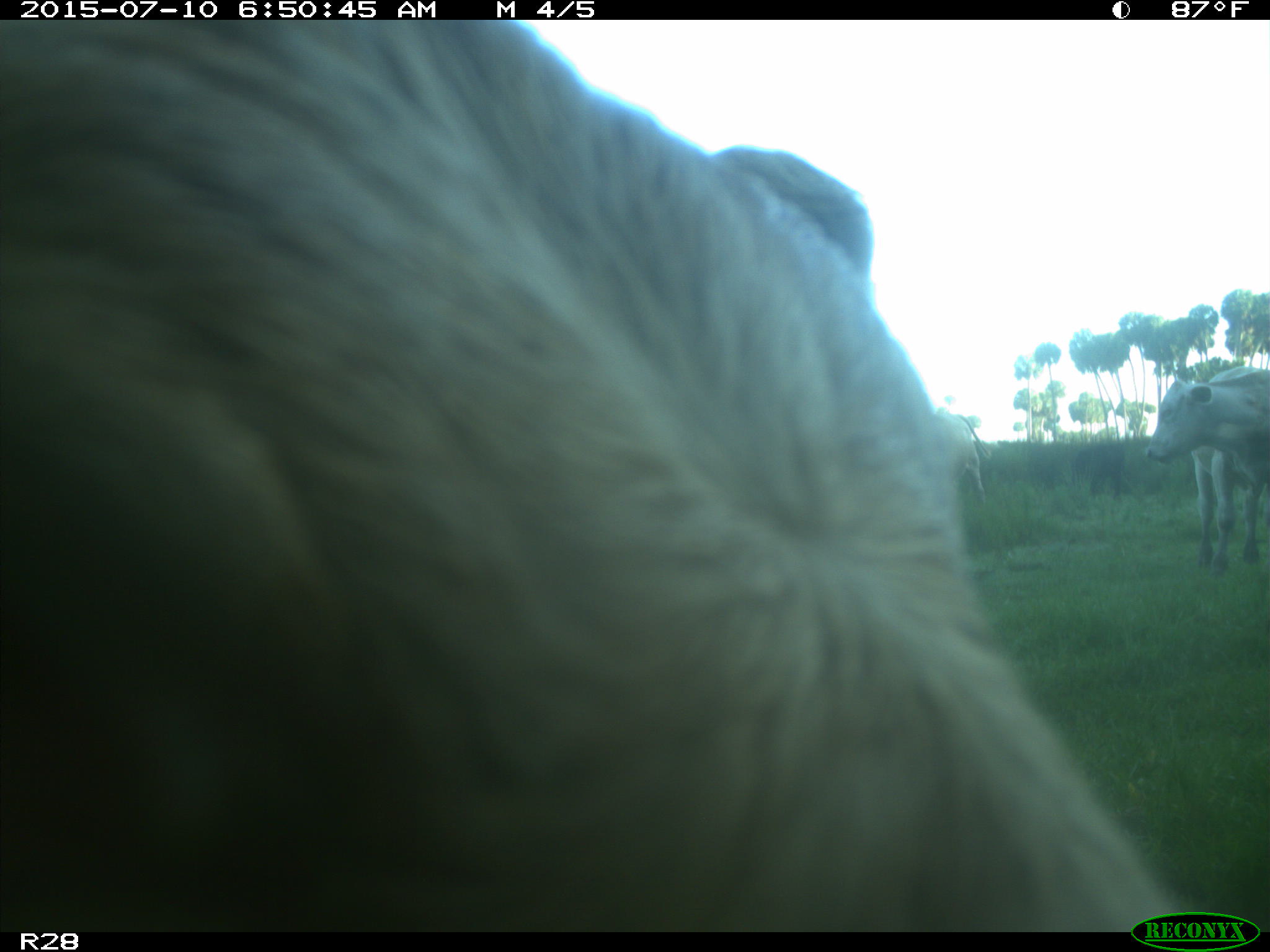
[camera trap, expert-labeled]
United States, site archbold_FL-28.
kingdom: Animalia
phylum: Chordata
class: Mammalia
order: Artiodactyla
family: Bovidae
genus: Bos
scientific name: Bos taurus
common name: domestic cow